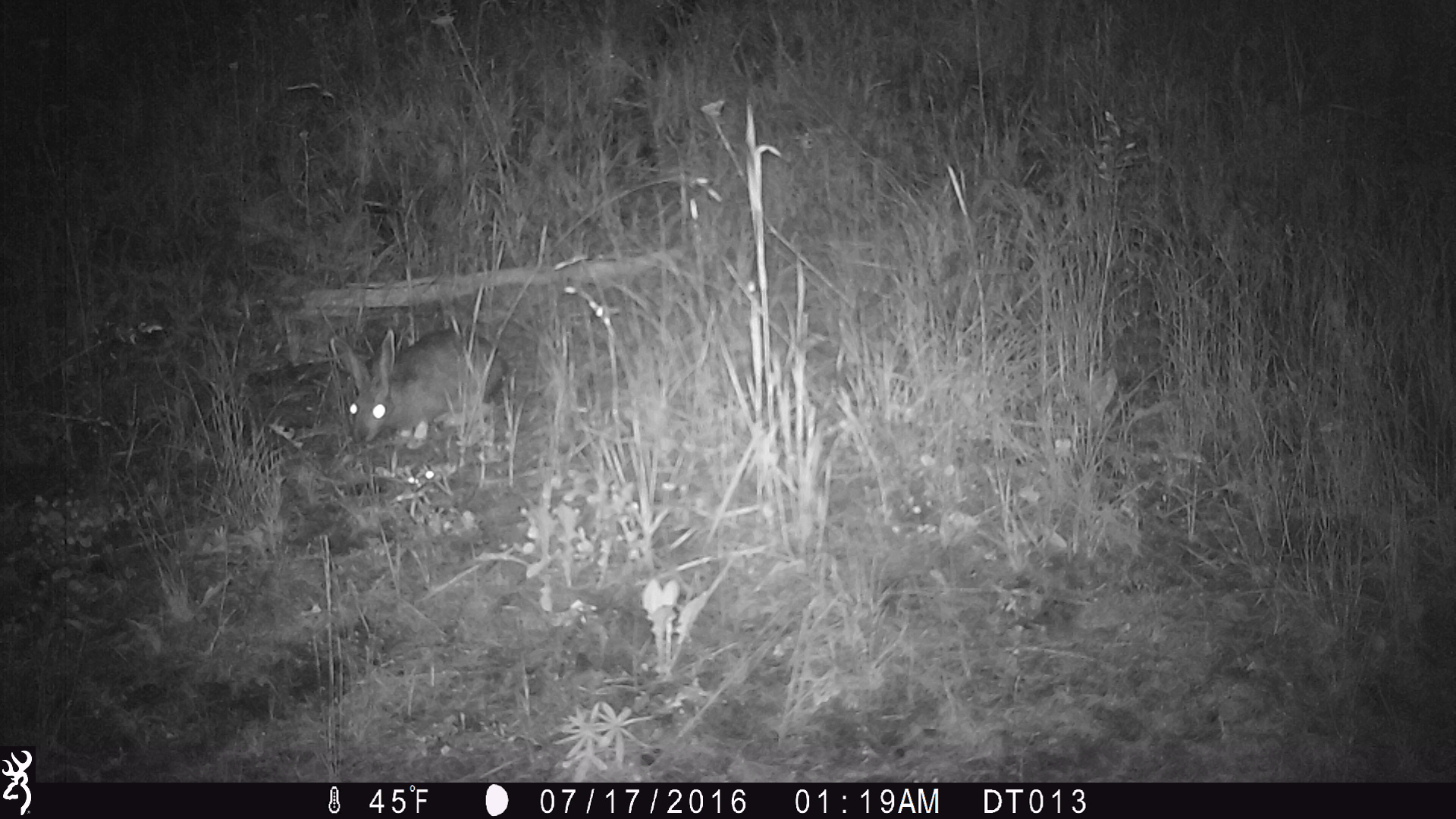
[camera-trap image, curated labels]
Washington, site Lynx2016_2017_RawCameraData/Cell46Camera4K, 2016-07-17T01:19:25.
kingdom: Animalia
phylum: Chordata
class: Mammalia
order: Lagomorpha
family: Leporidae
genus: Lepus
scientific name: Lepus americanus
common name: snowshoe hare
Lepus americanus (snowshoe hare). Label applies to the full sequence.